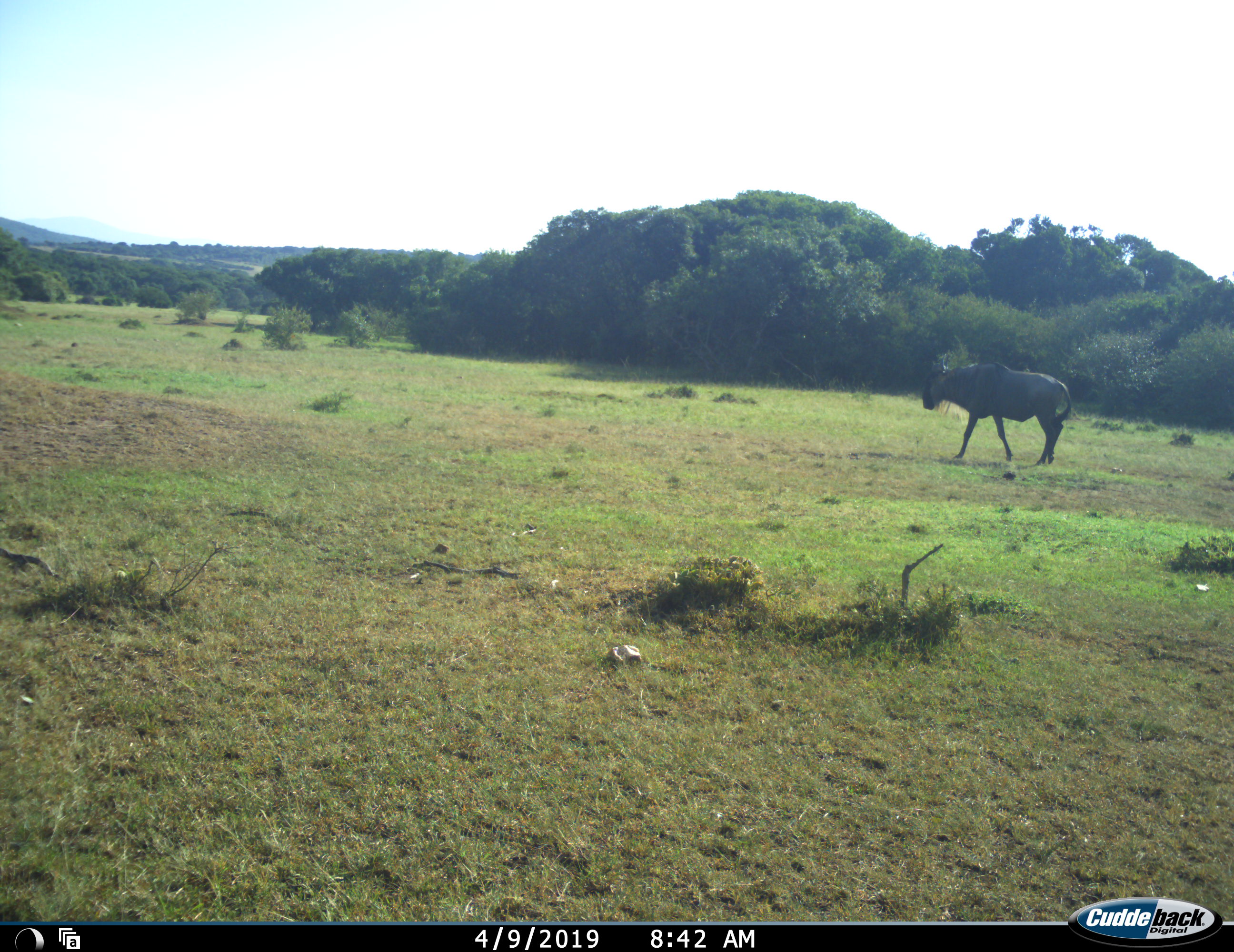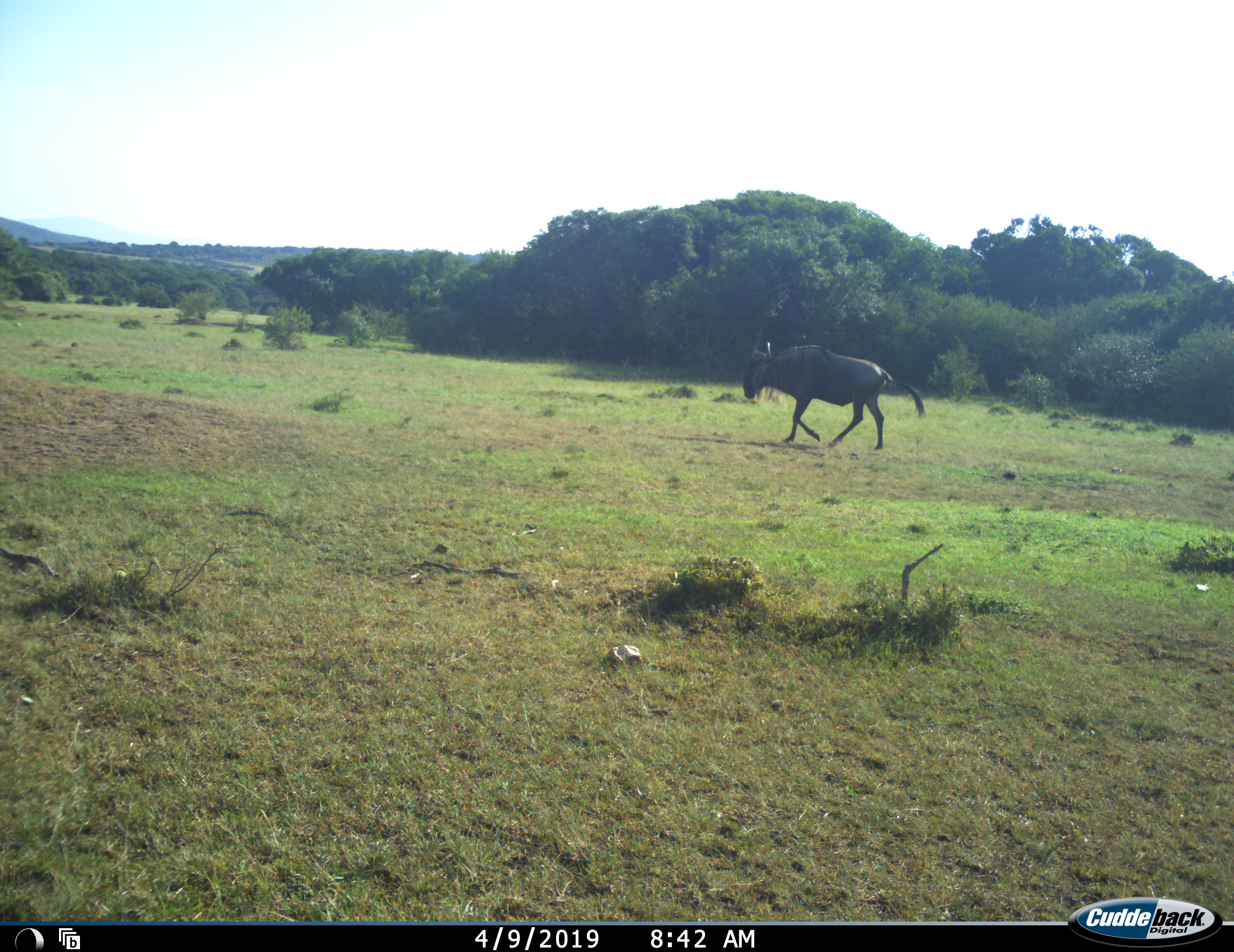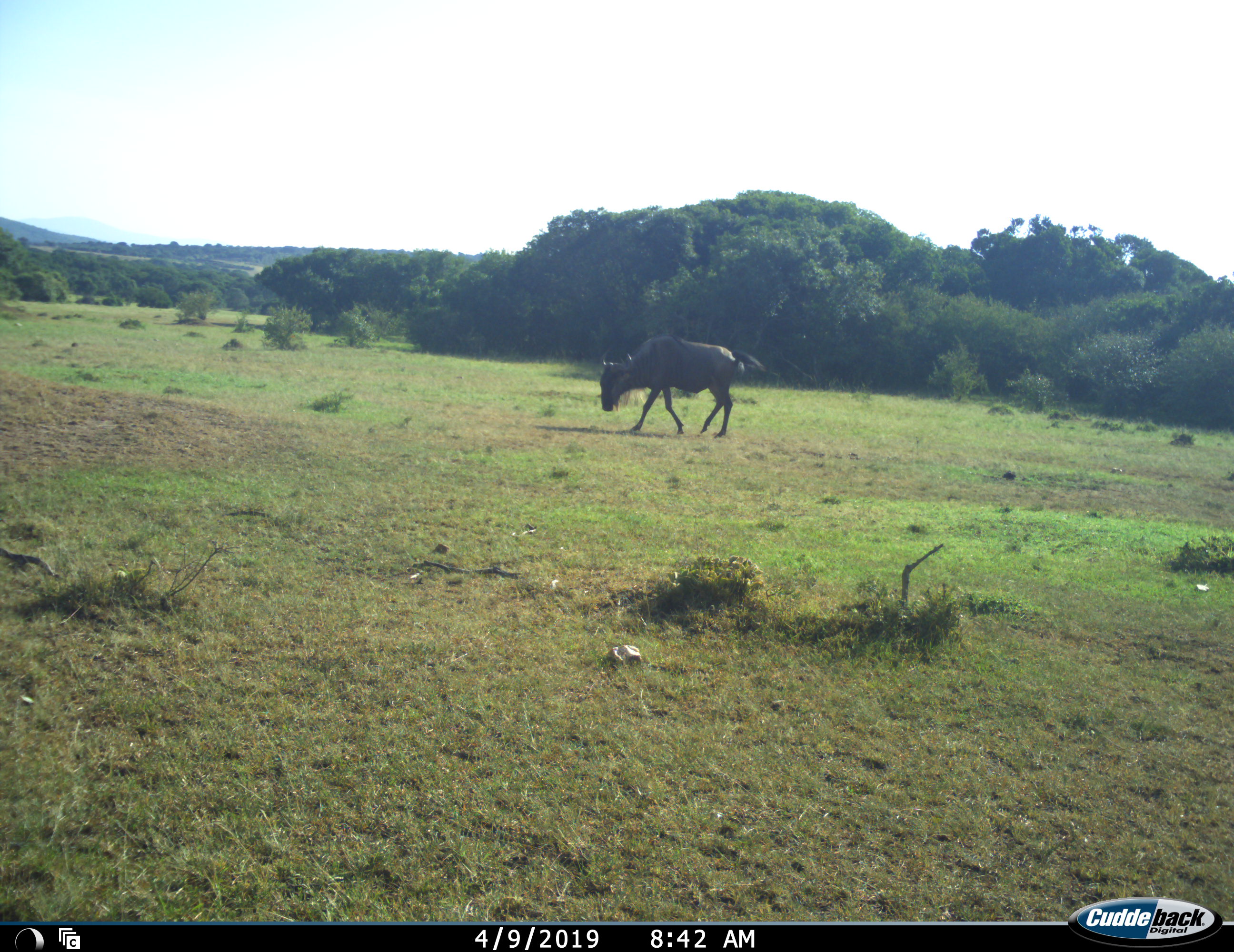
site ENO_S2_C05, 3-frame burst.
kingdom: Animalia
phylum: Chordata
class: Mammalia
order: Artiodactyla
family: Bovidae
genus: Connochaetes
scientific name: Connochaetes taurinus taurinus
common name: blue wildebeest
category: wildebeestblue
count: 1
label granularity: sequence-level